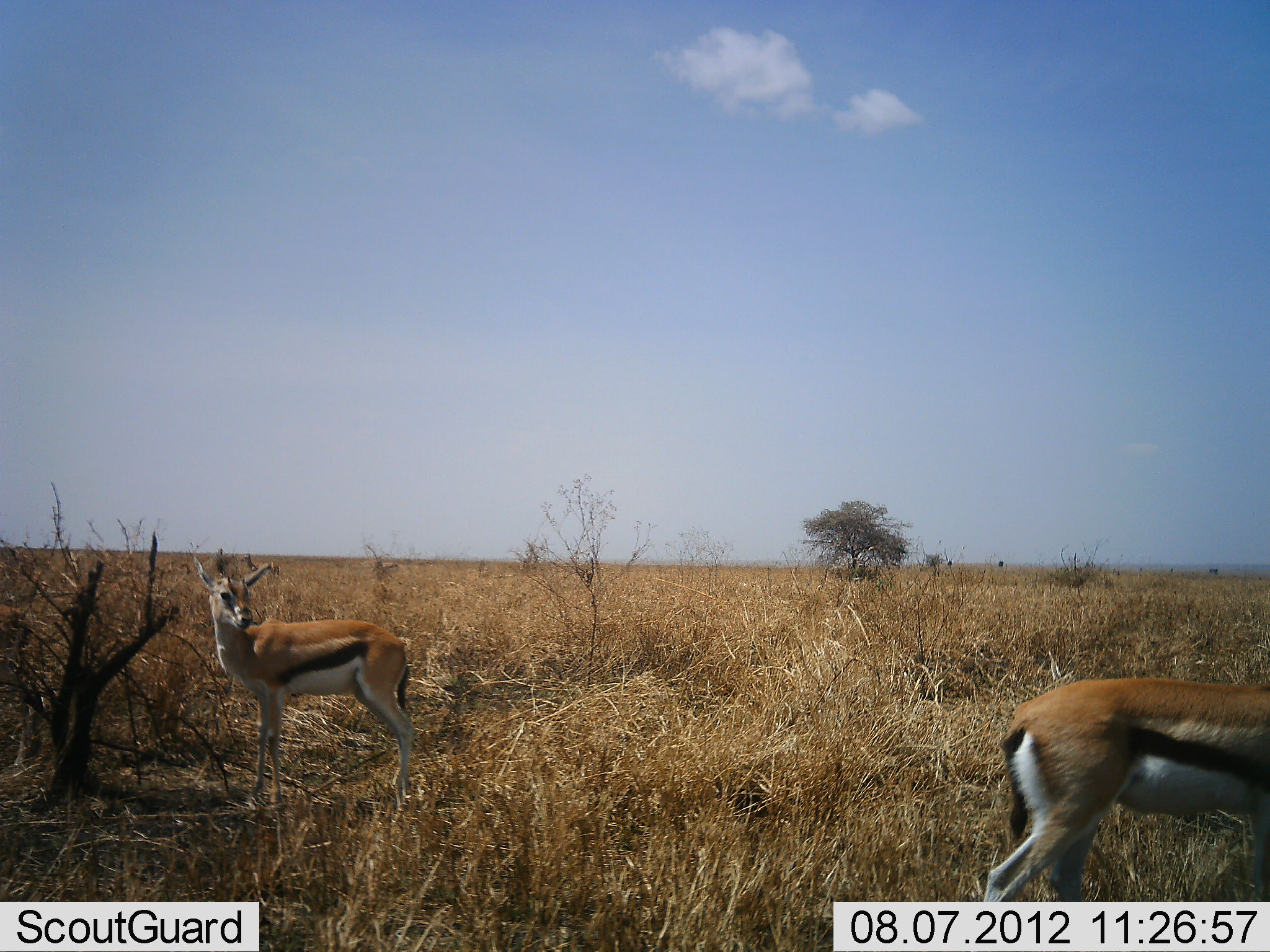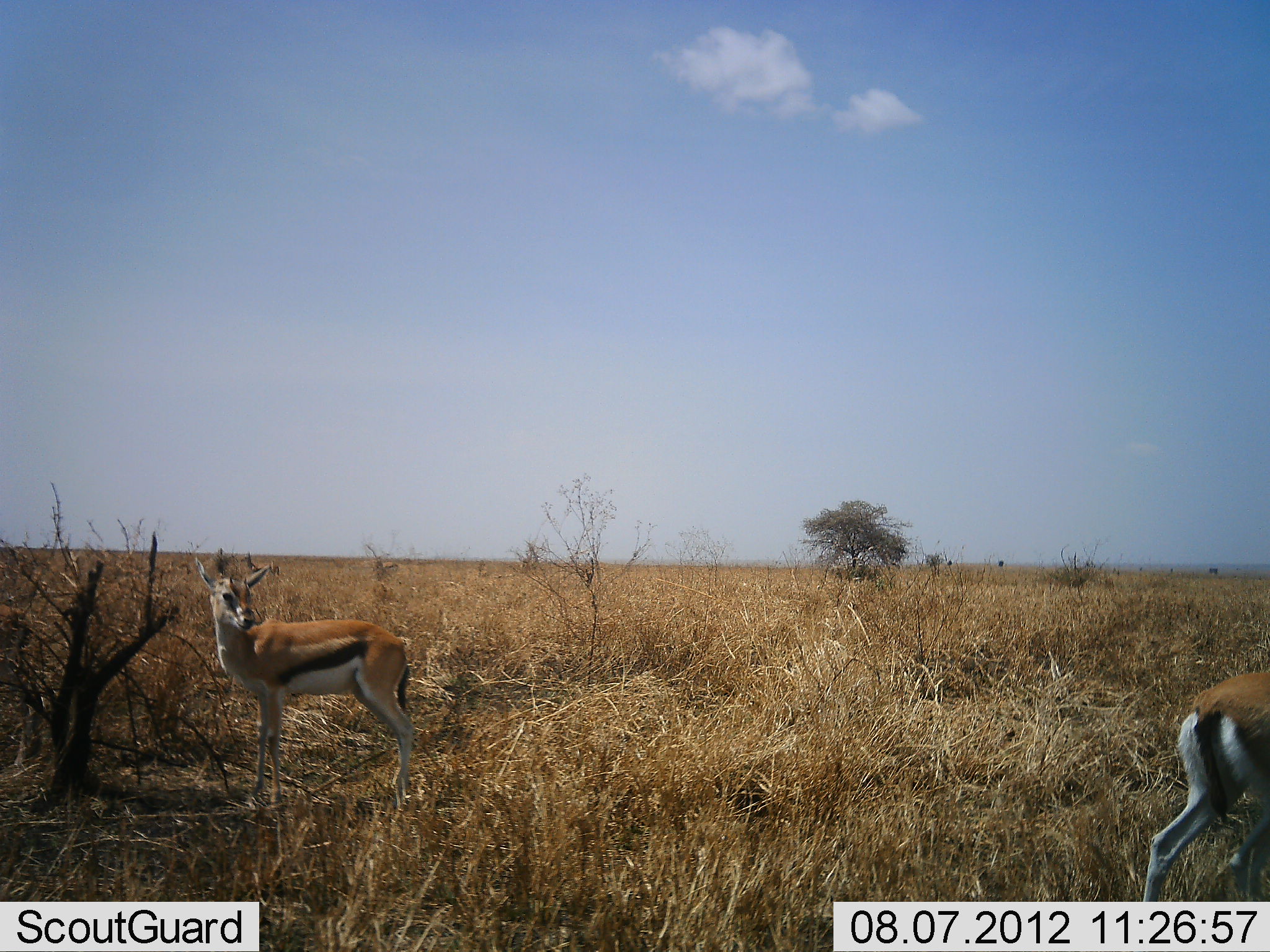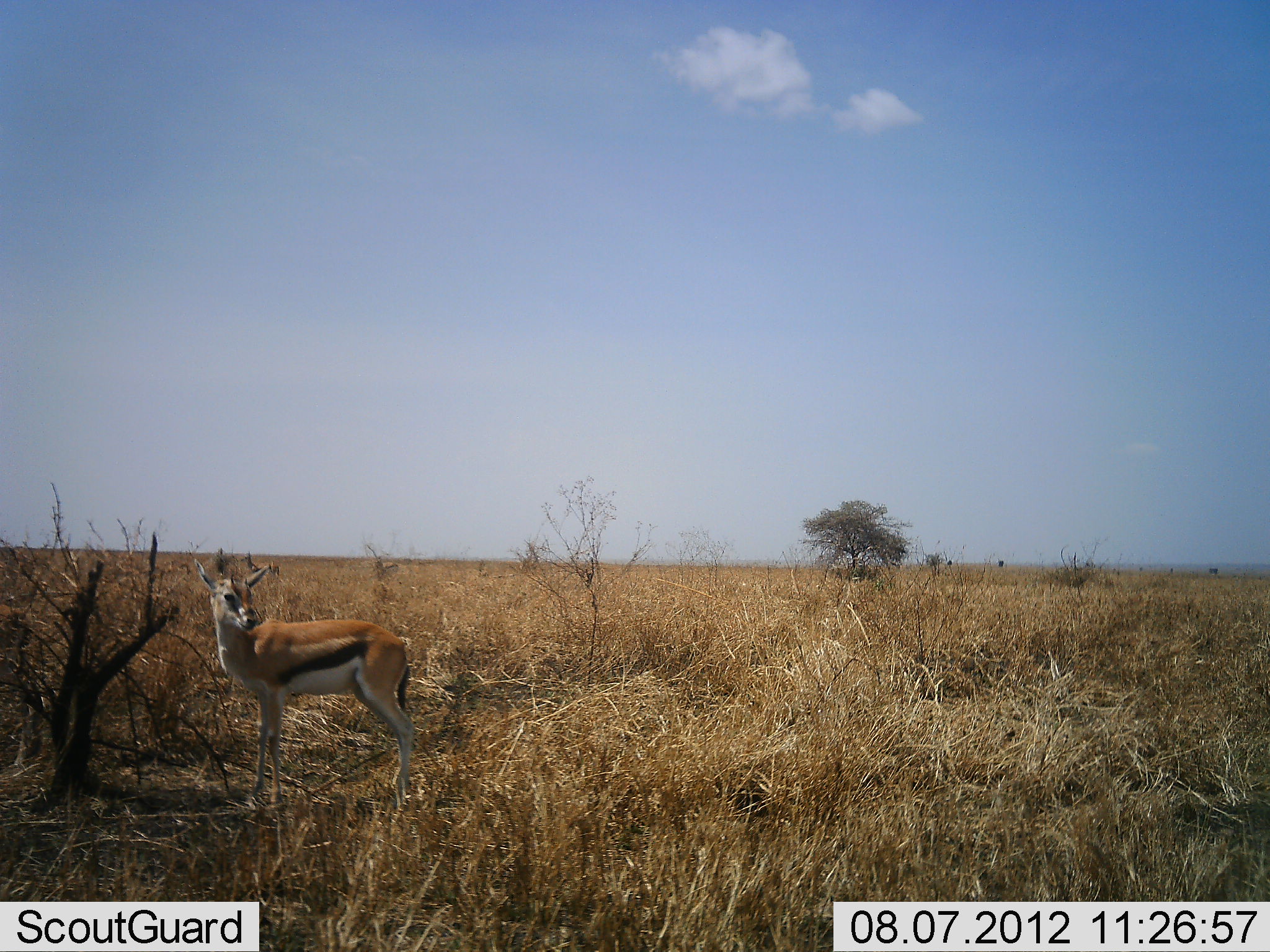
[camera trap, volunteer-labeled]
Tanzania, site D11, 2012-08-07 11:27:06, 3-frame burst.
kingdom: Animalia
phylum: Chordata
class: Mammalia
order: Artiodactyla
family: Bovidae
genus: Eudorcas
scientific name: Eudorcas thomsonii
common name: thomson's gazelle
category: gazellethomsons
Gazellethomsons (thomson's gazelle) (Eudorcas thomsonii), count 2. Behavior (volunteer vote fractions): standing 80%, resting 0%, moving 90%, interacting 0%. Young present (vote fraction): 0%. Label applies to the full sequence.